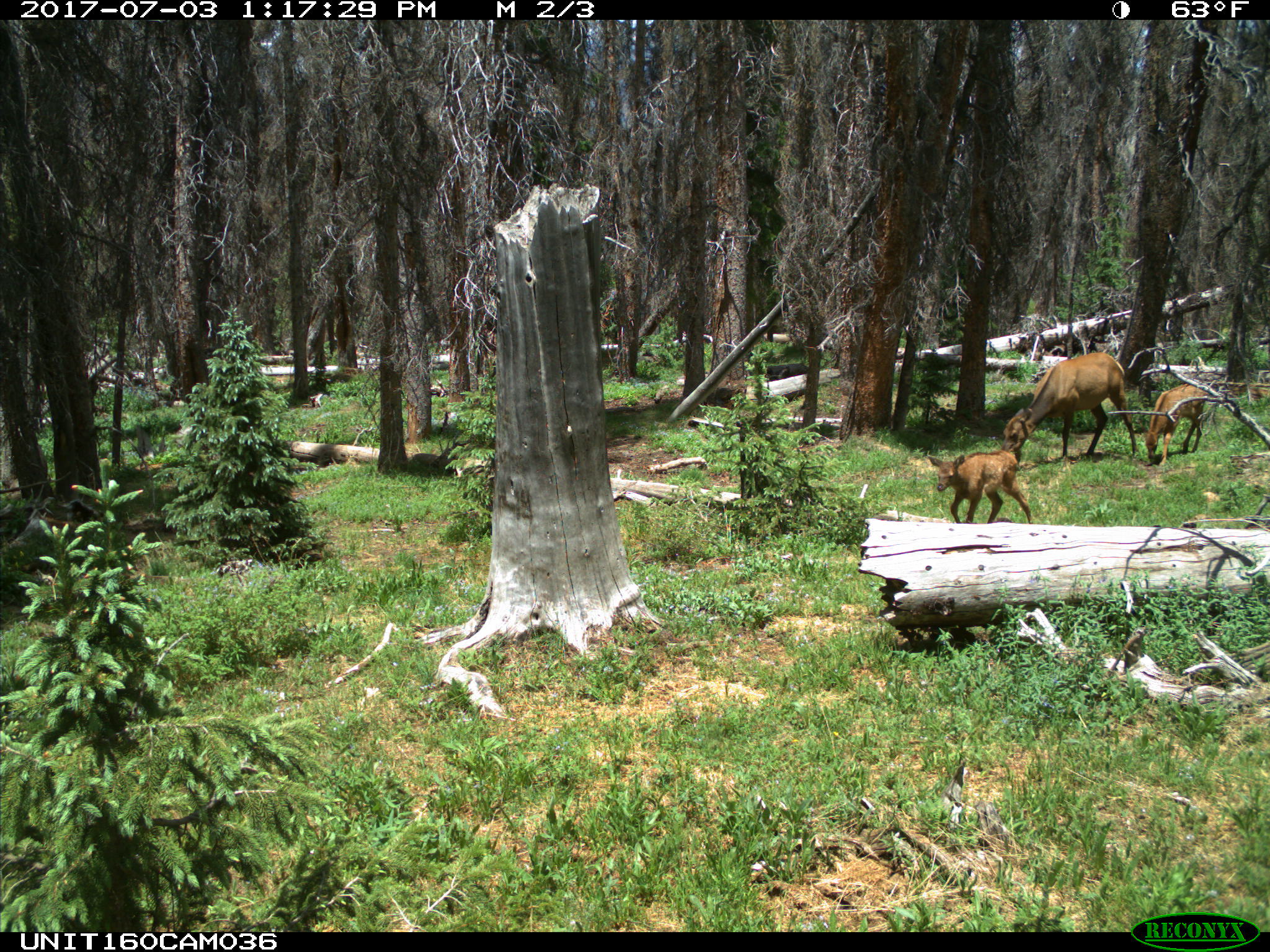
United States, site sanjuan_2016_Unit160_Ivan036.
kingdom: Animalia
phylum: Chordata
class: Mammalia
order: Artiodactyla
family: Cervidae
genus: Cervus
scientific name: Cervus elaphus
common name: red deer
Cervus elaphus (red deer).